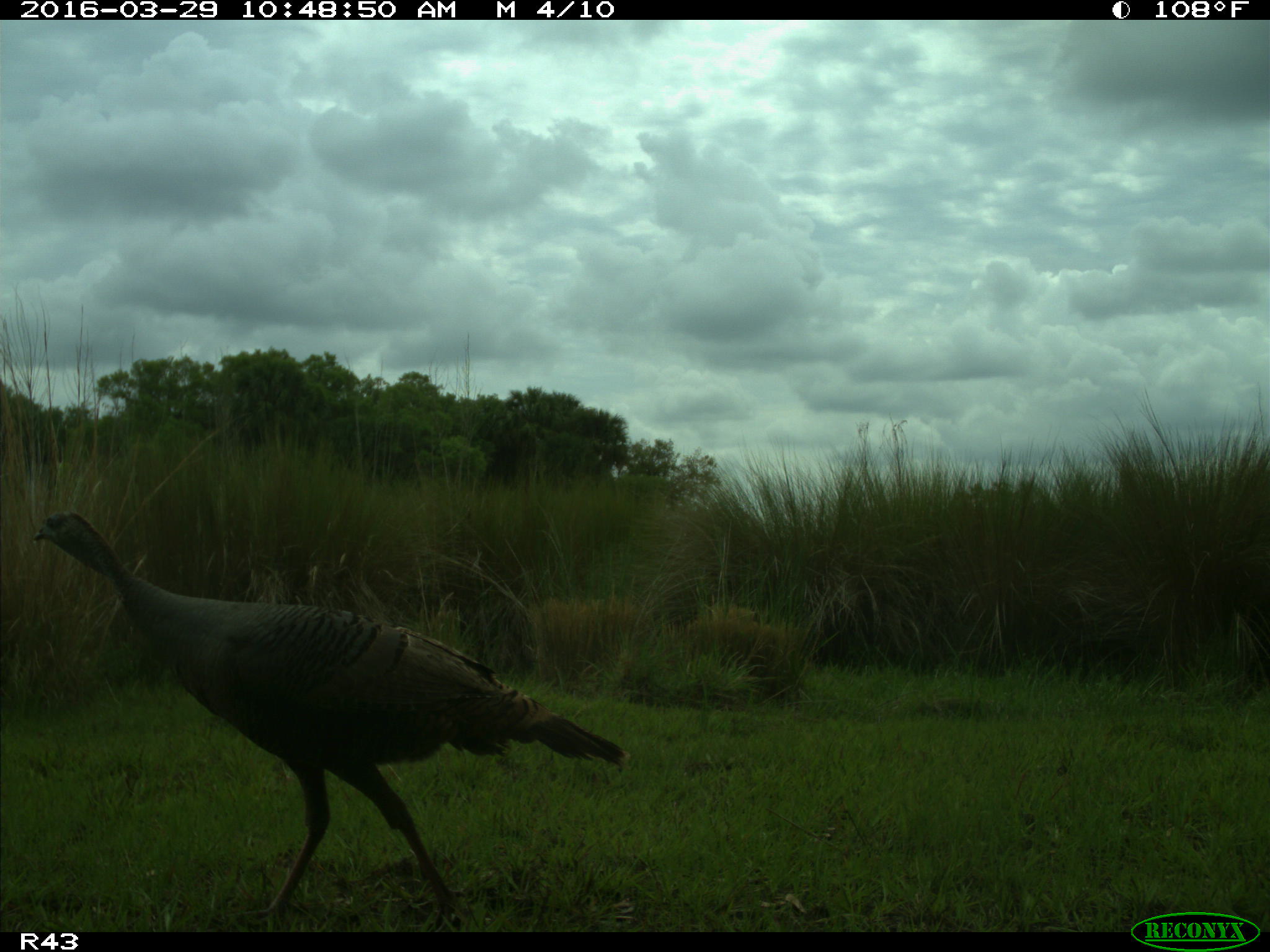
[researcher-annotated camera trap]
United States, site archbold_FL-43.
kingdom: Animalia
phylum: Chordata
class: Aves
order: Galliformes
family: Phasianidae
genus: Meleagris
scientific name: Meleagris gallopavo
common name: wild turkey